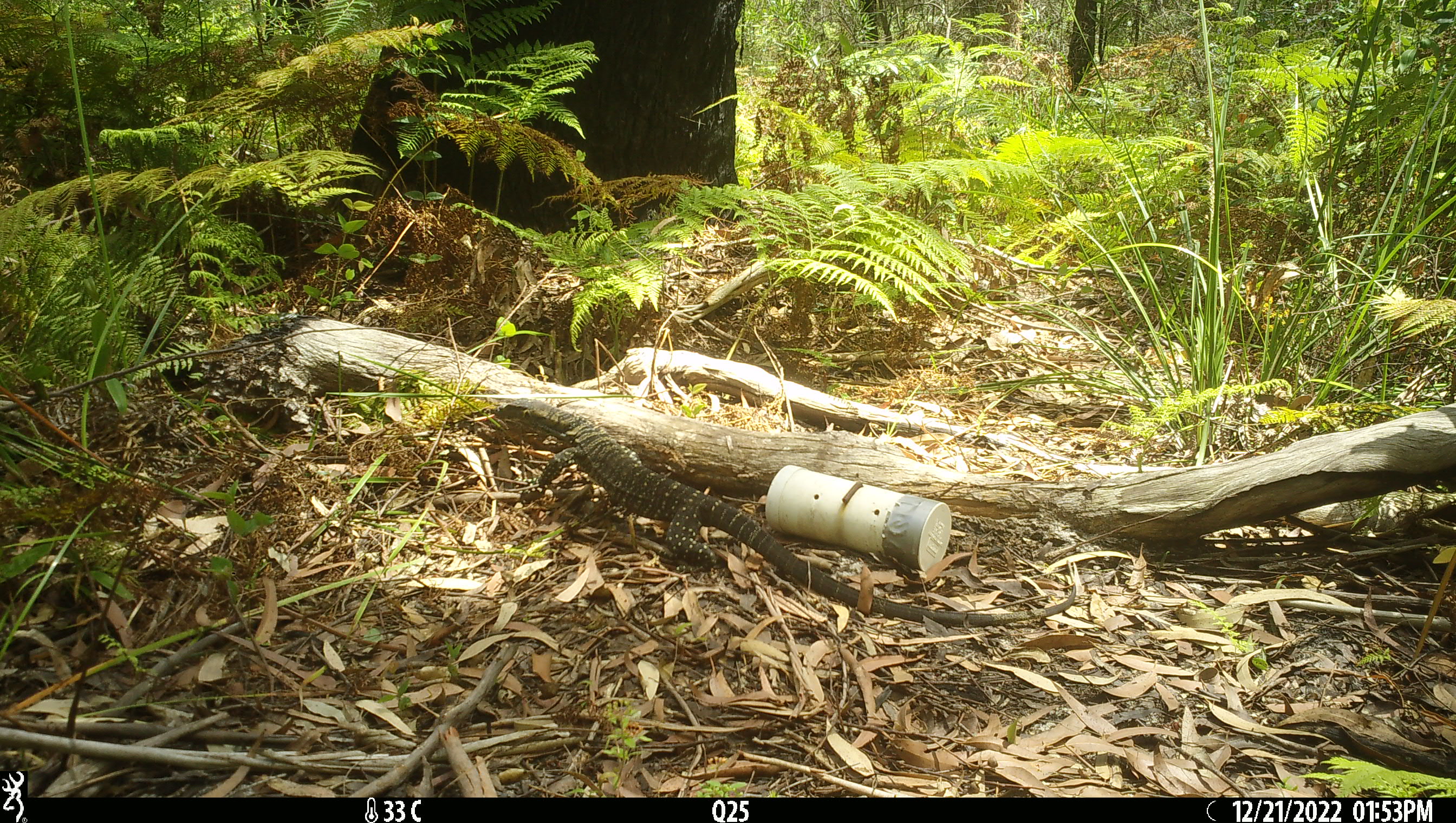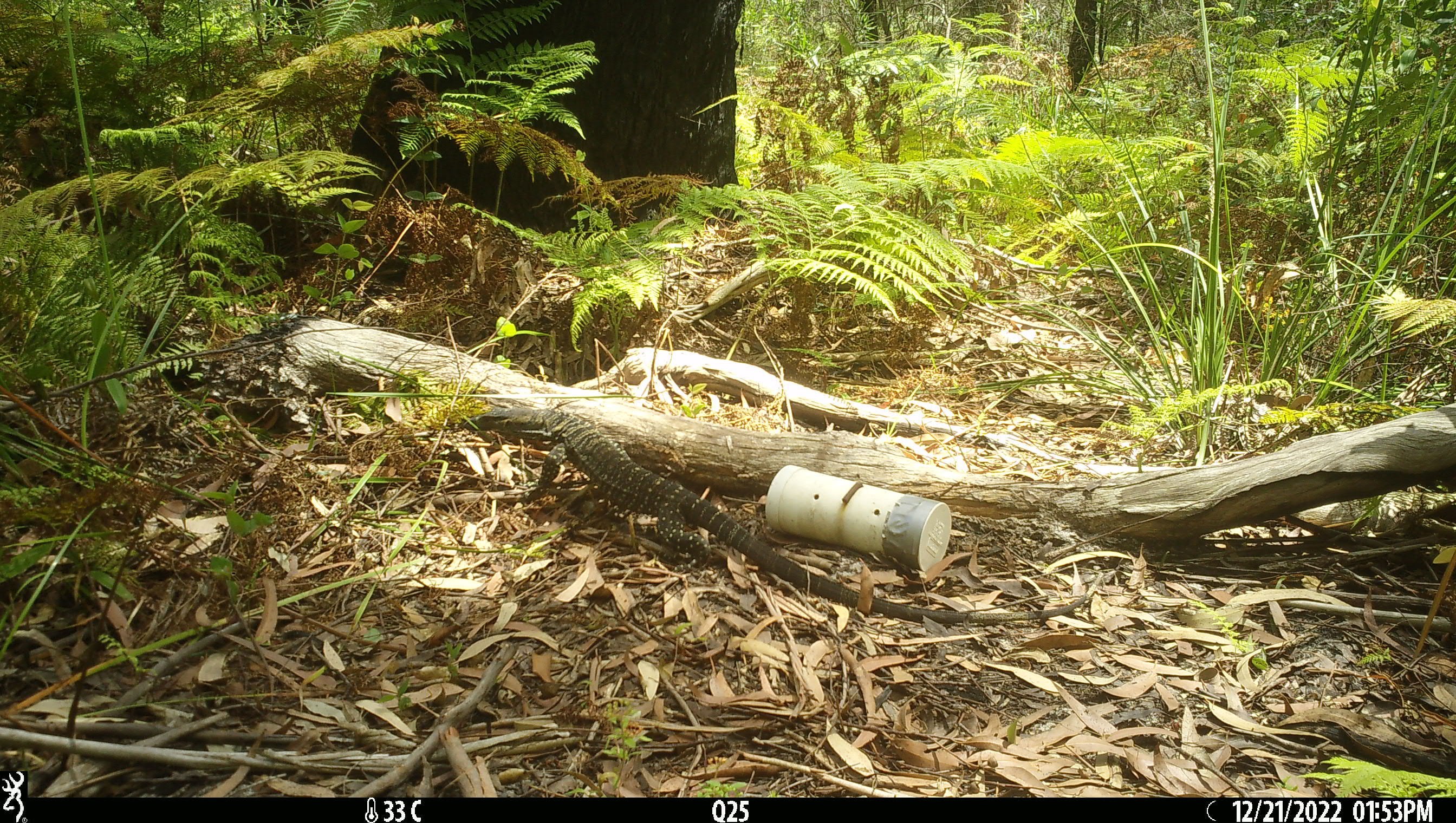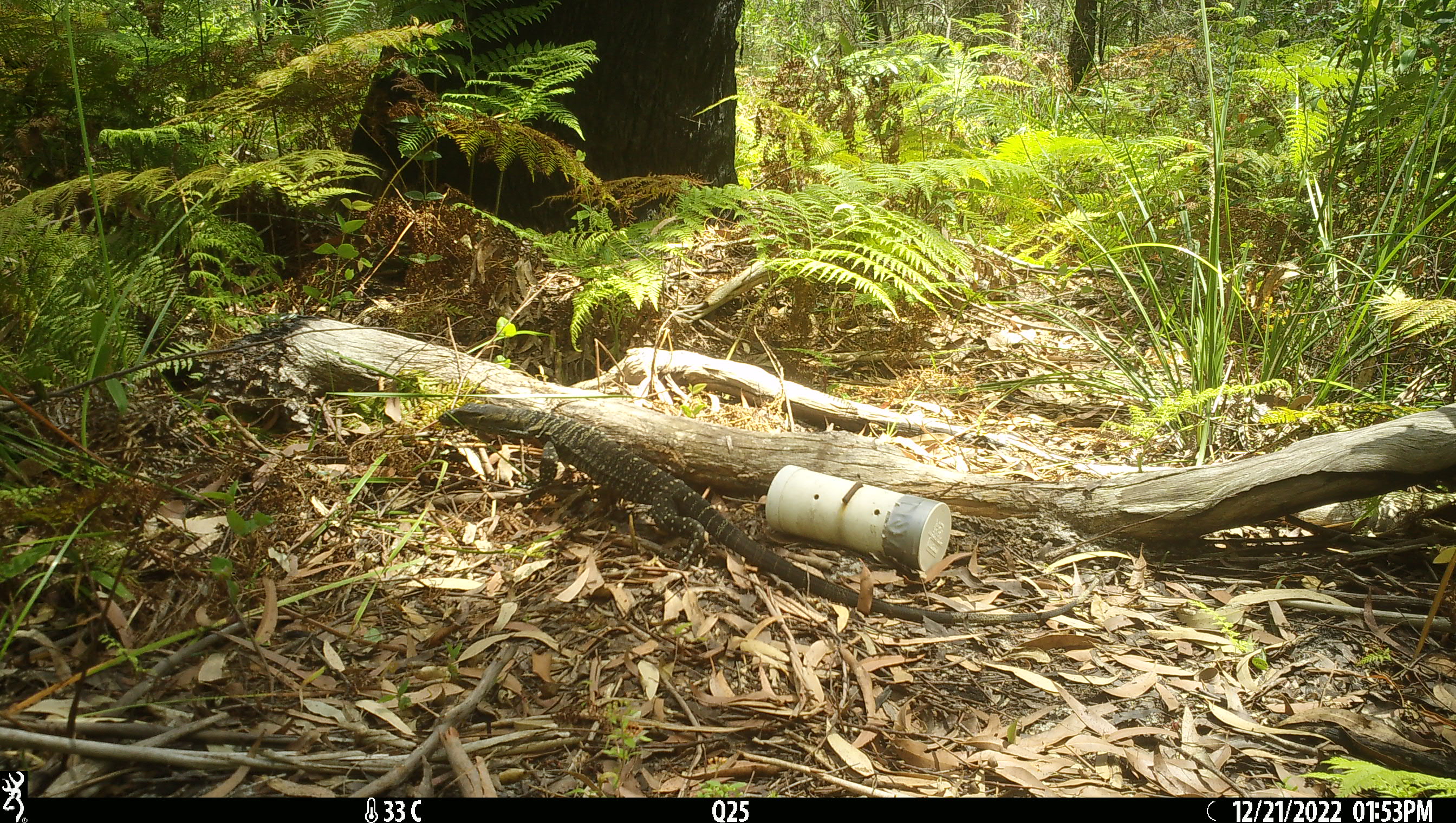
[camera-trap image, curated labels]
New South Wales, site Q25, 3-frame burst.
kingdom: Animalia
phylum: Chordata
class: Reptilia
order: Squamata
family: Varanidae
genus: Varanus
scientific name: Varanus varius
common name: lace monitor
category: goanna